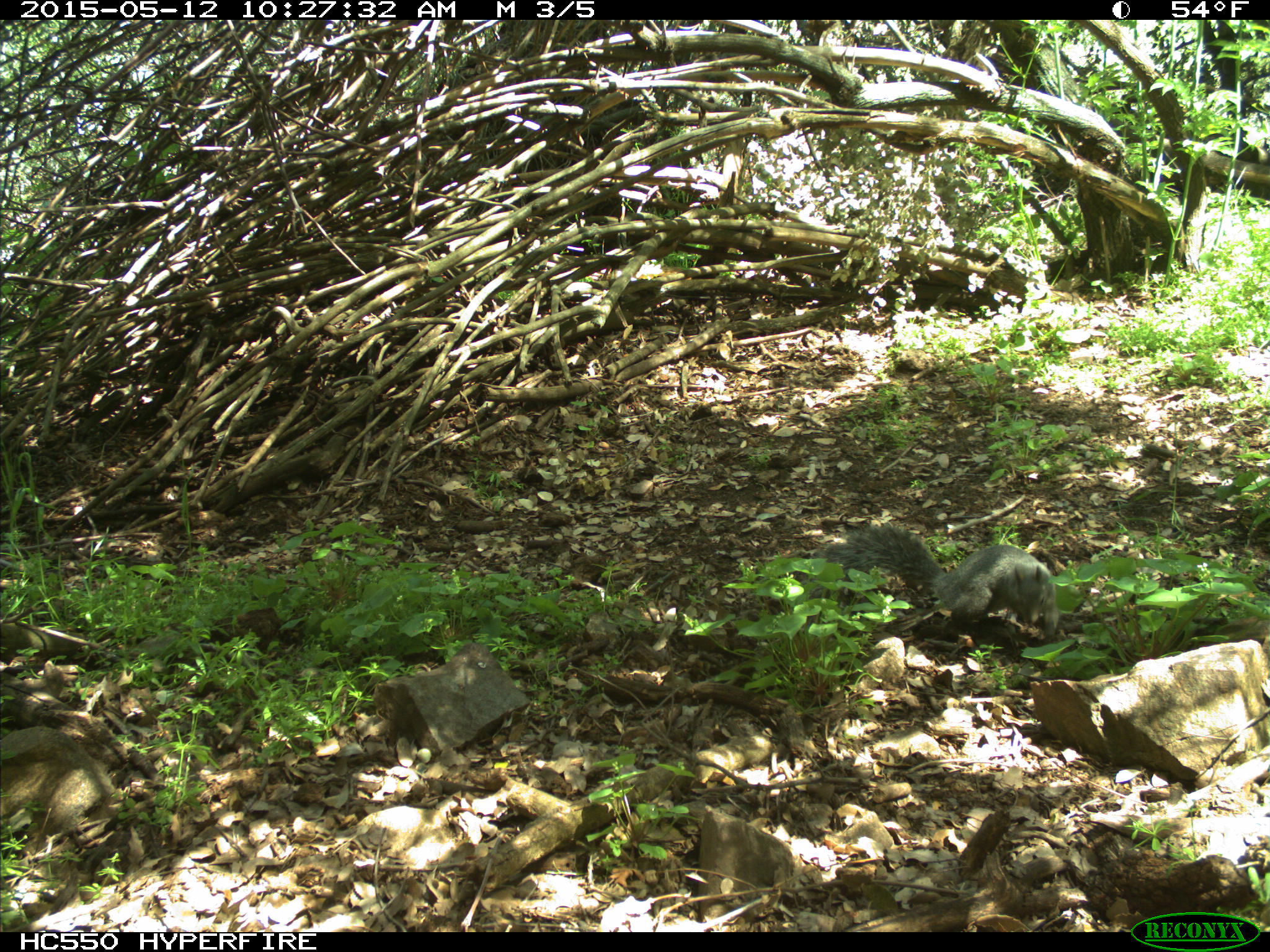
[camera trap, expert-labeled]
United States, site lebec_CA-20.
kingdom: Animalia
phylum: Chordata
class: Mammalia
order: Rodentia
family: Sciuridae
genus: Sciurus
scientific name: Sciurus carolinensis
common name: eastern gray squirrel